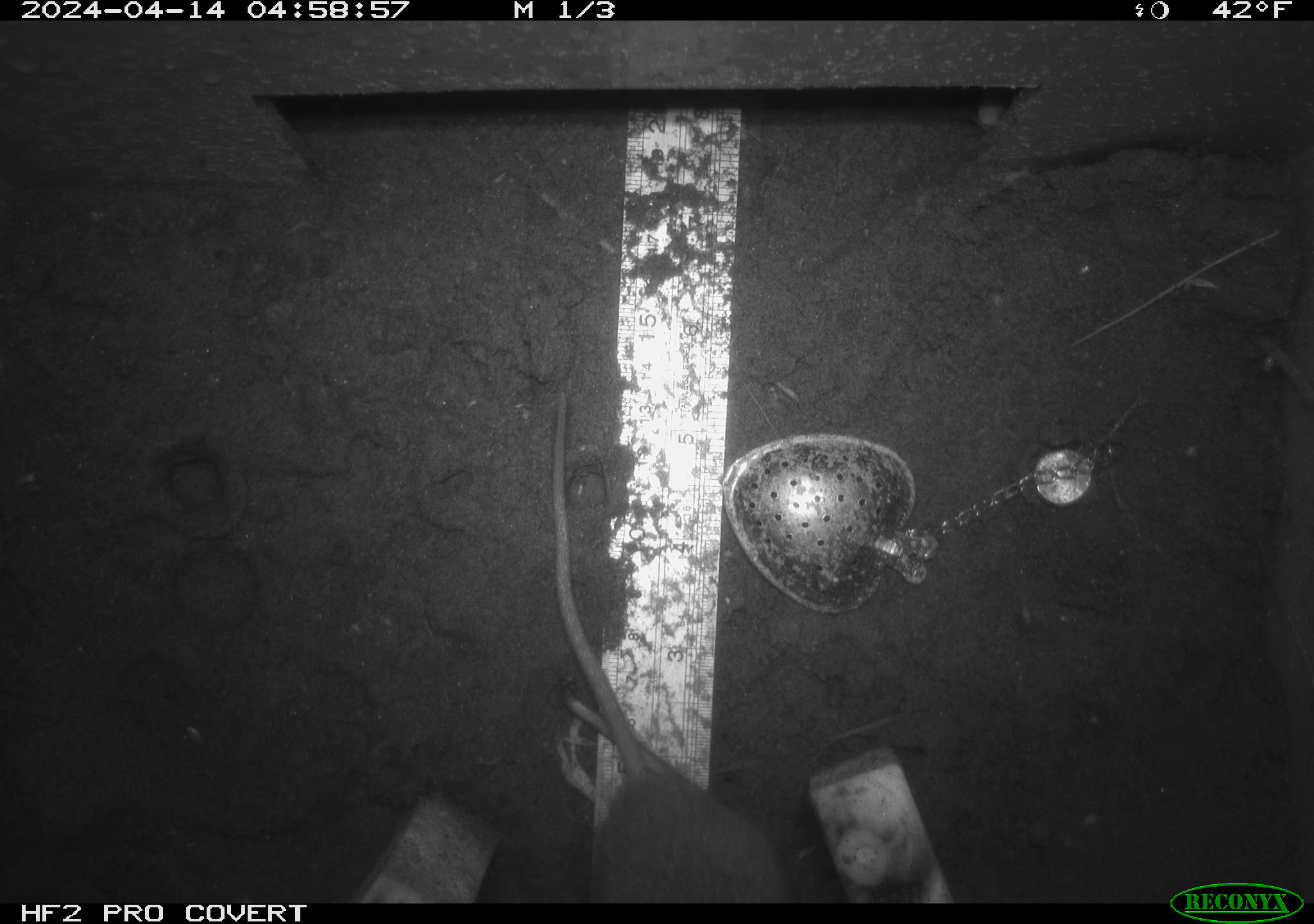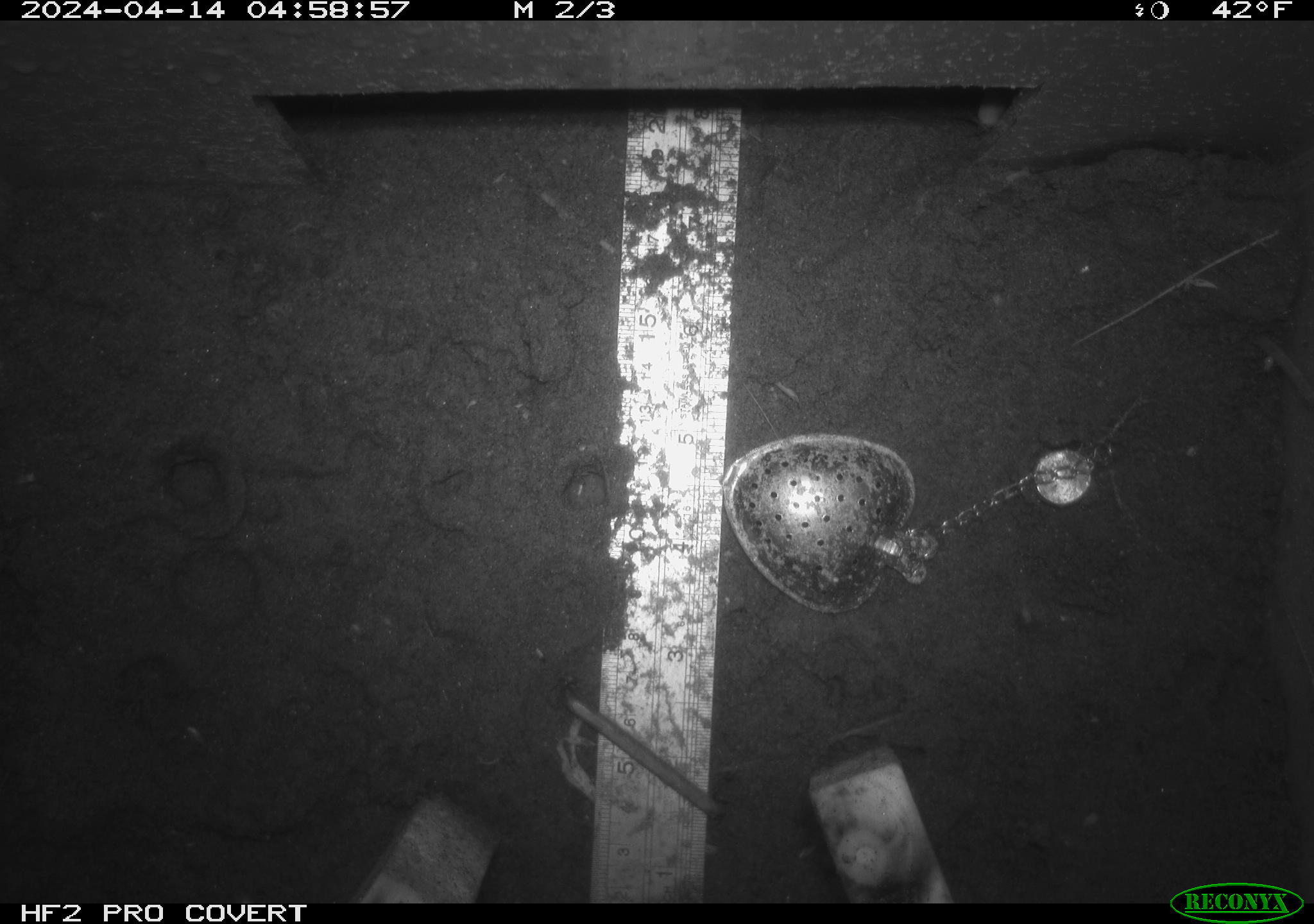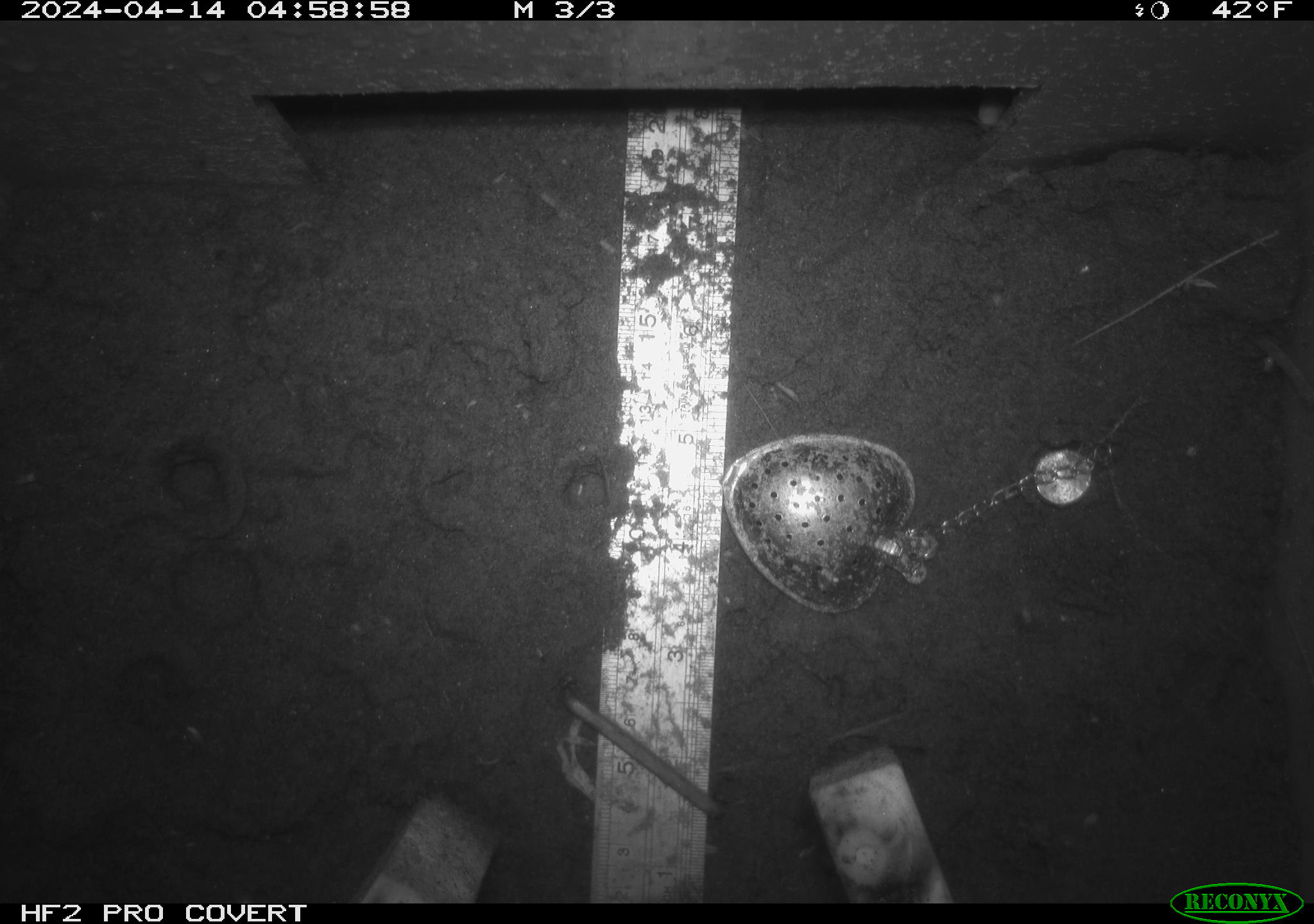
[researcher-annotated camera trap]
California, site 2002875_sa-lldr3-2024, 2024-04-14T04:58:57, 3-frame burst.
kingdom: Animalia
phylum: Chordata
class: Mammalia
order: Rodentia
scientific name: Rodentia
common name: rodent